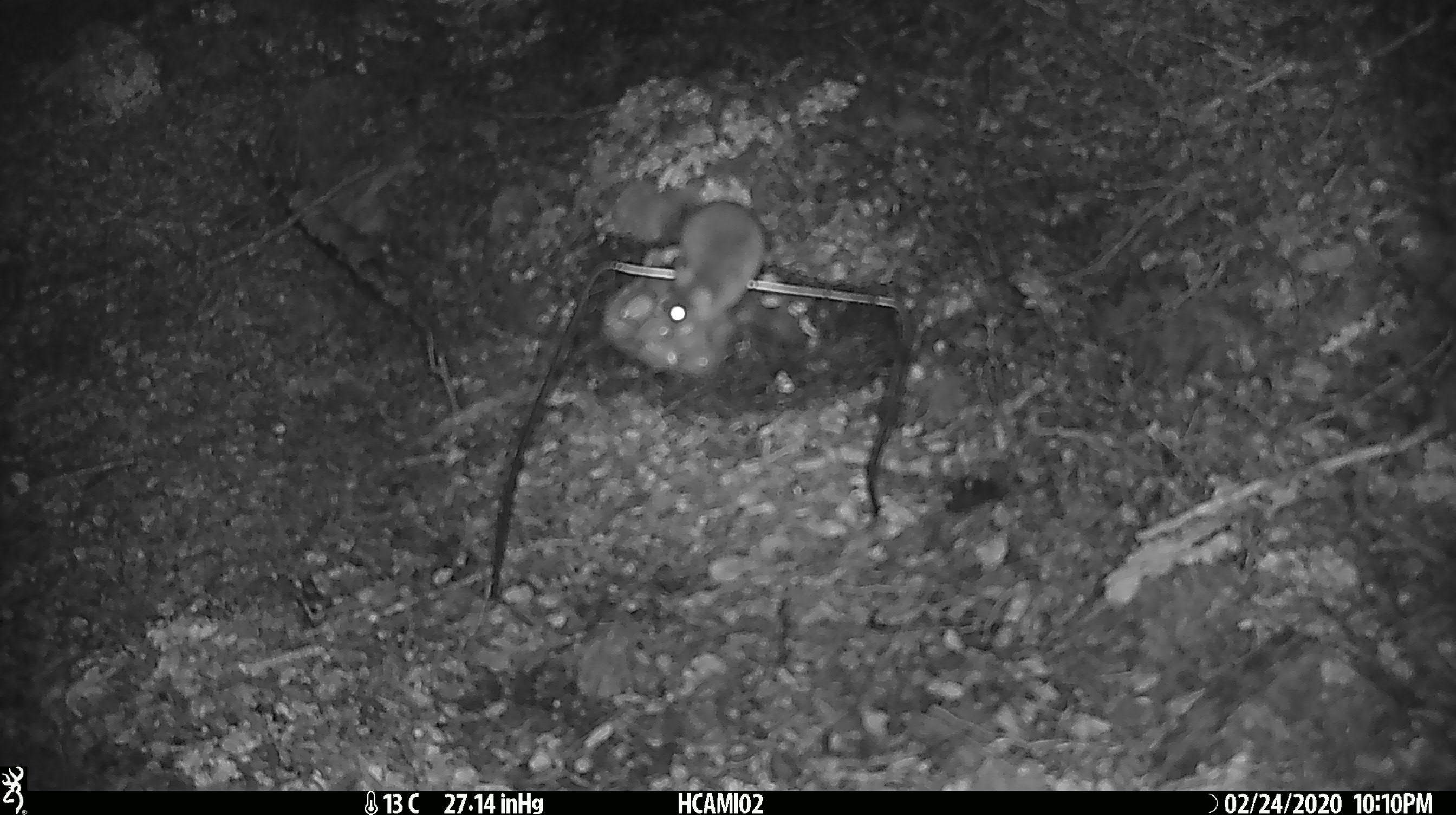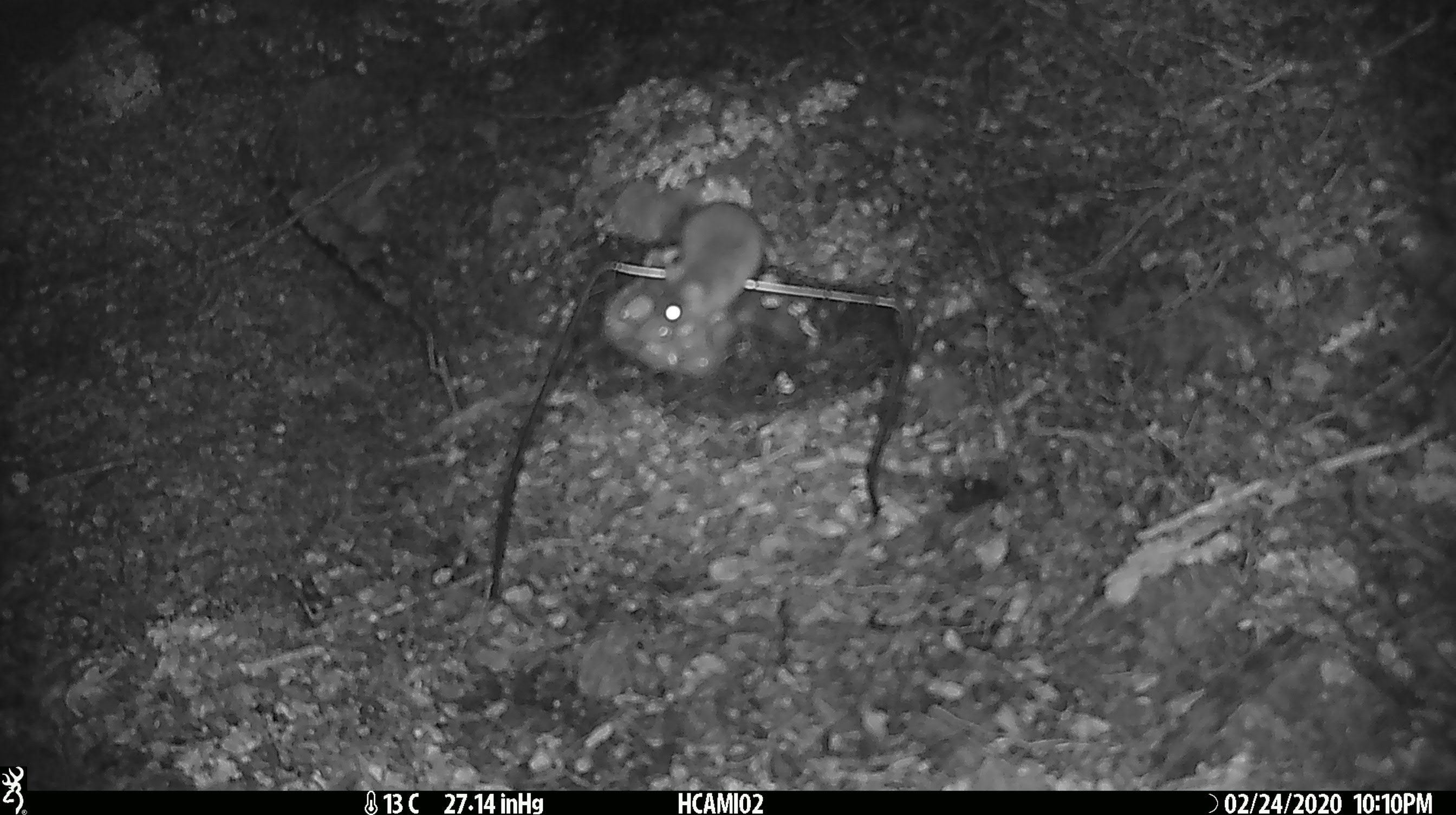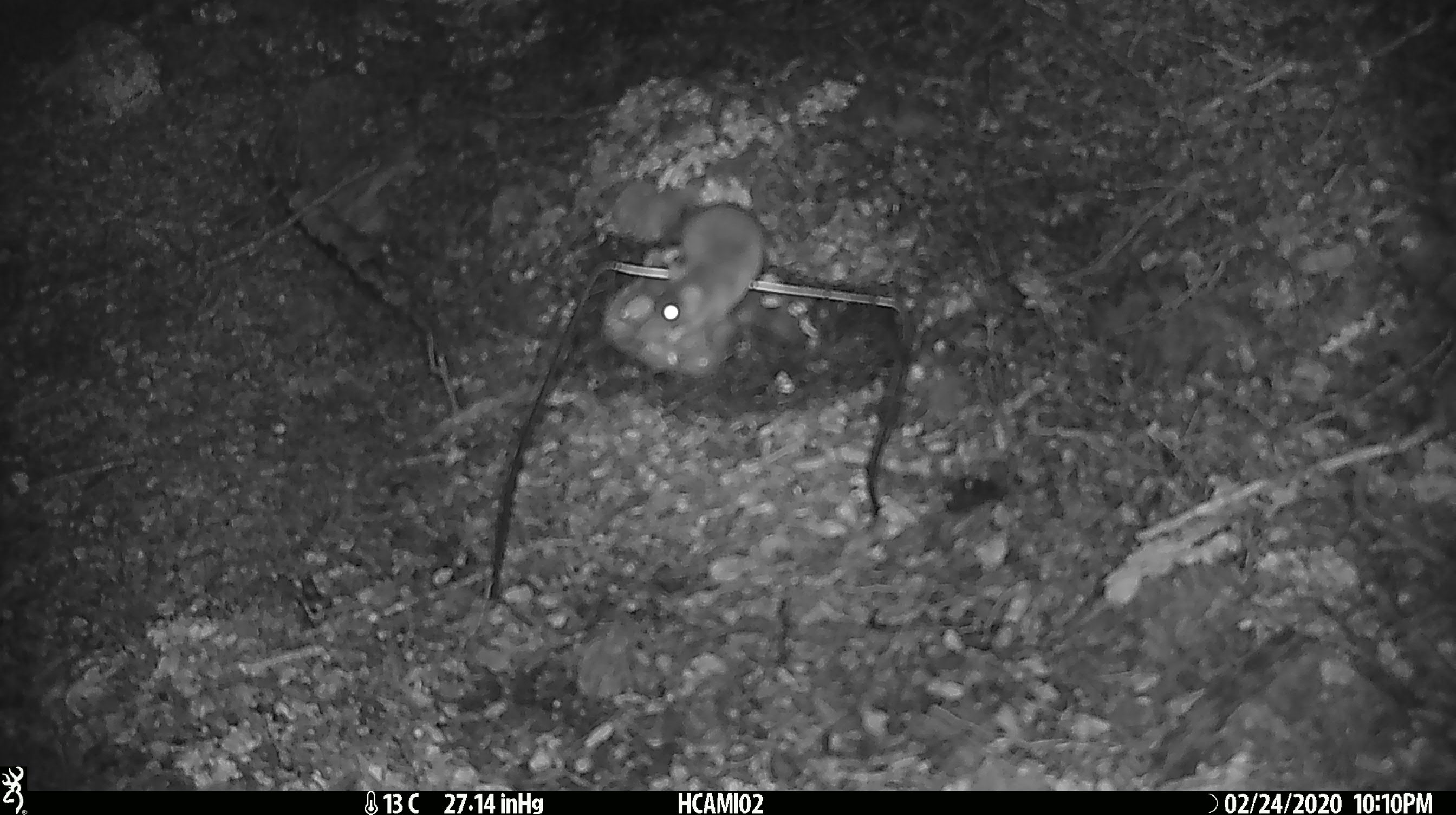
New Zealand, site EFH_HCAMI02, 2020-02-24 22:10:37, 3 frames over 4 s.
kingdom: Animalia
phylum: Chordata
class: Mammalia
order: Rodentia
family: Muridae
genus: Mus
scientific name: Mus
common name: mouse